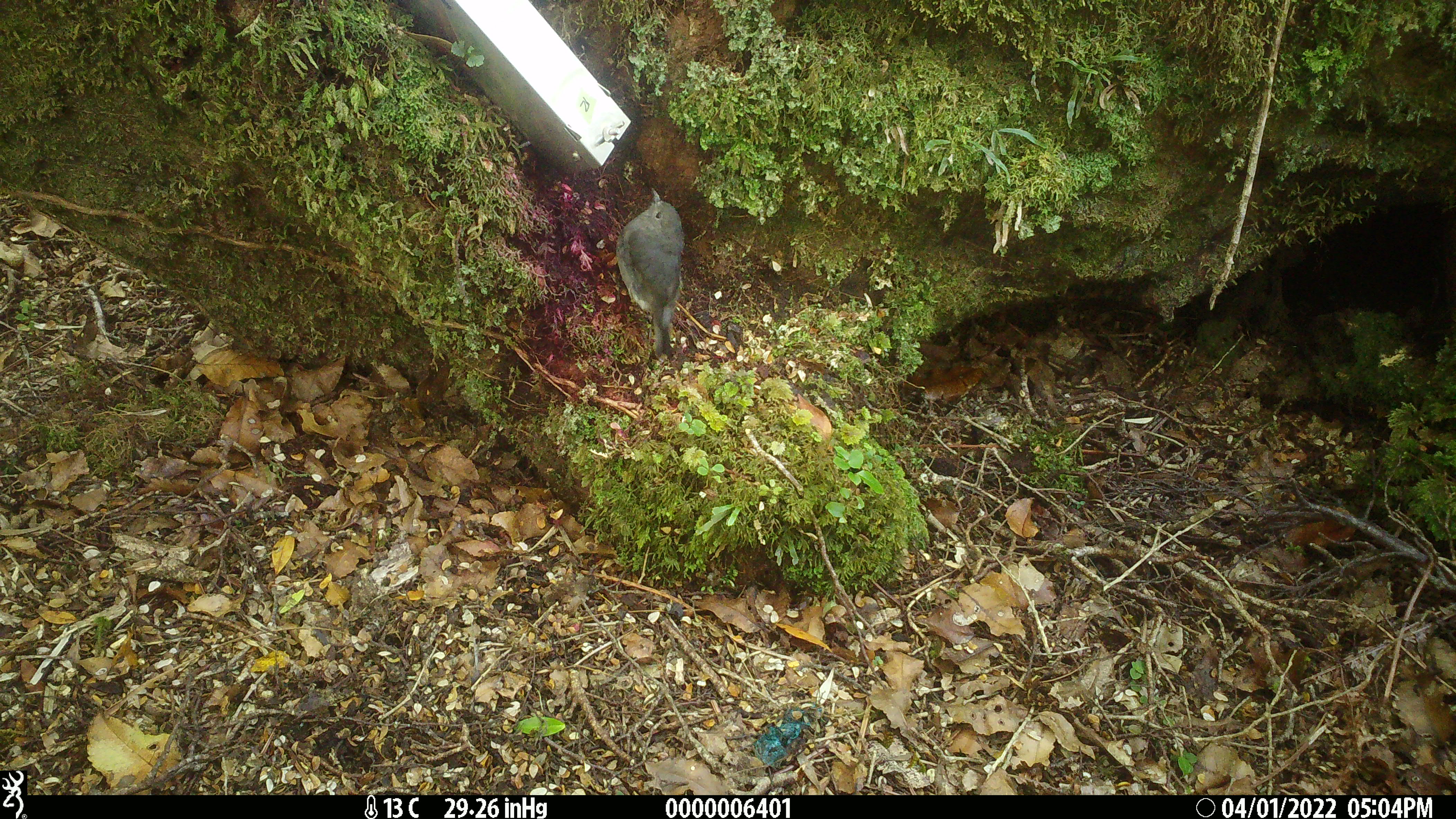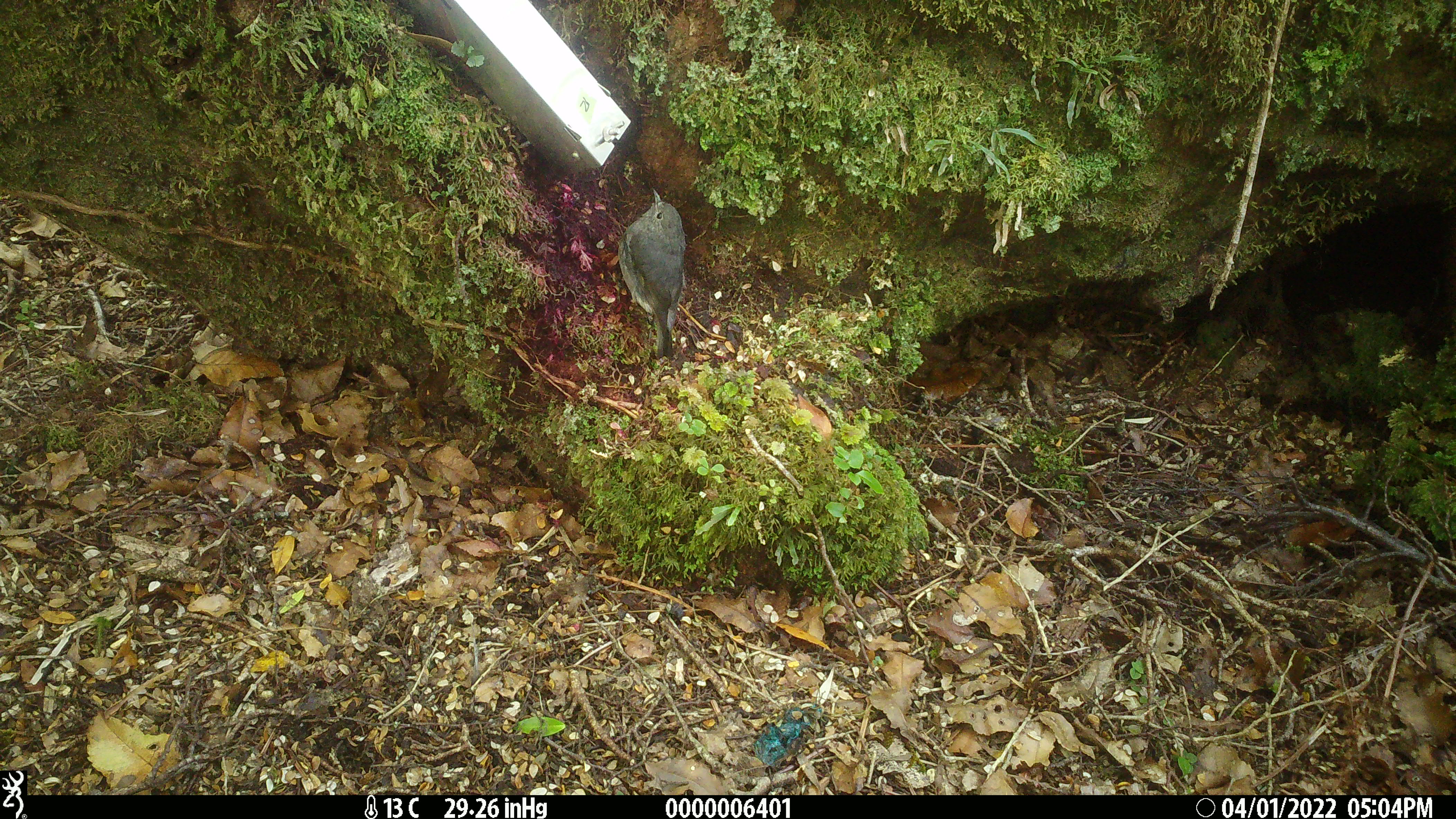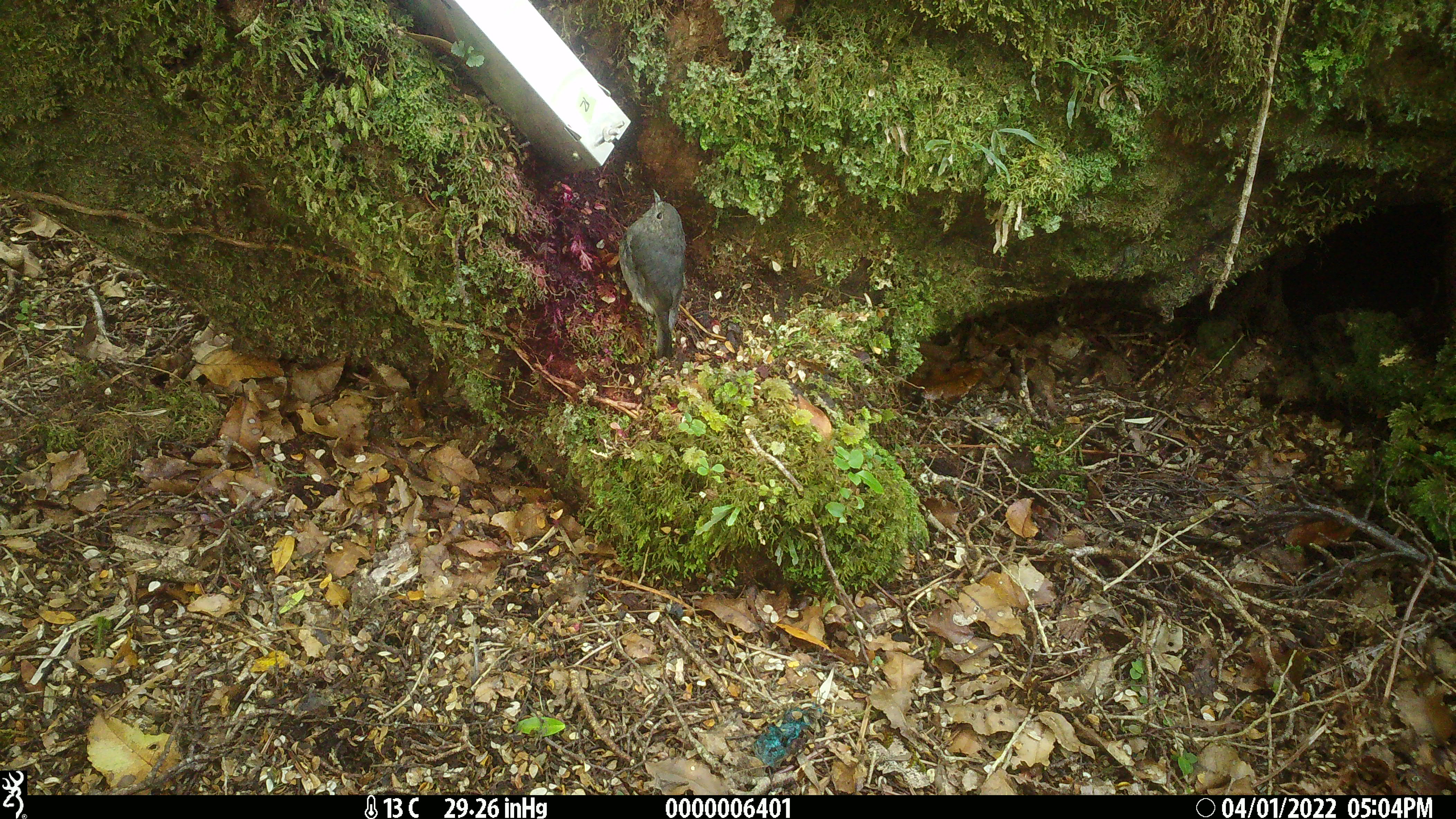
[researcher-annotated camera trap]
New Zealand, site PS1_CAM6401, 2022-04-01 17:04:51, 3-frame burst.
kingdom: Animalia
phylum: Chordata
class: Aves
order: Passeriformes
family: Petroicidae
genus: Petroica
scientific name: Petroica australis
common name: new zealand robin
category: robin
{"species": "robin (new zealand robin) (Petroica australis)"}